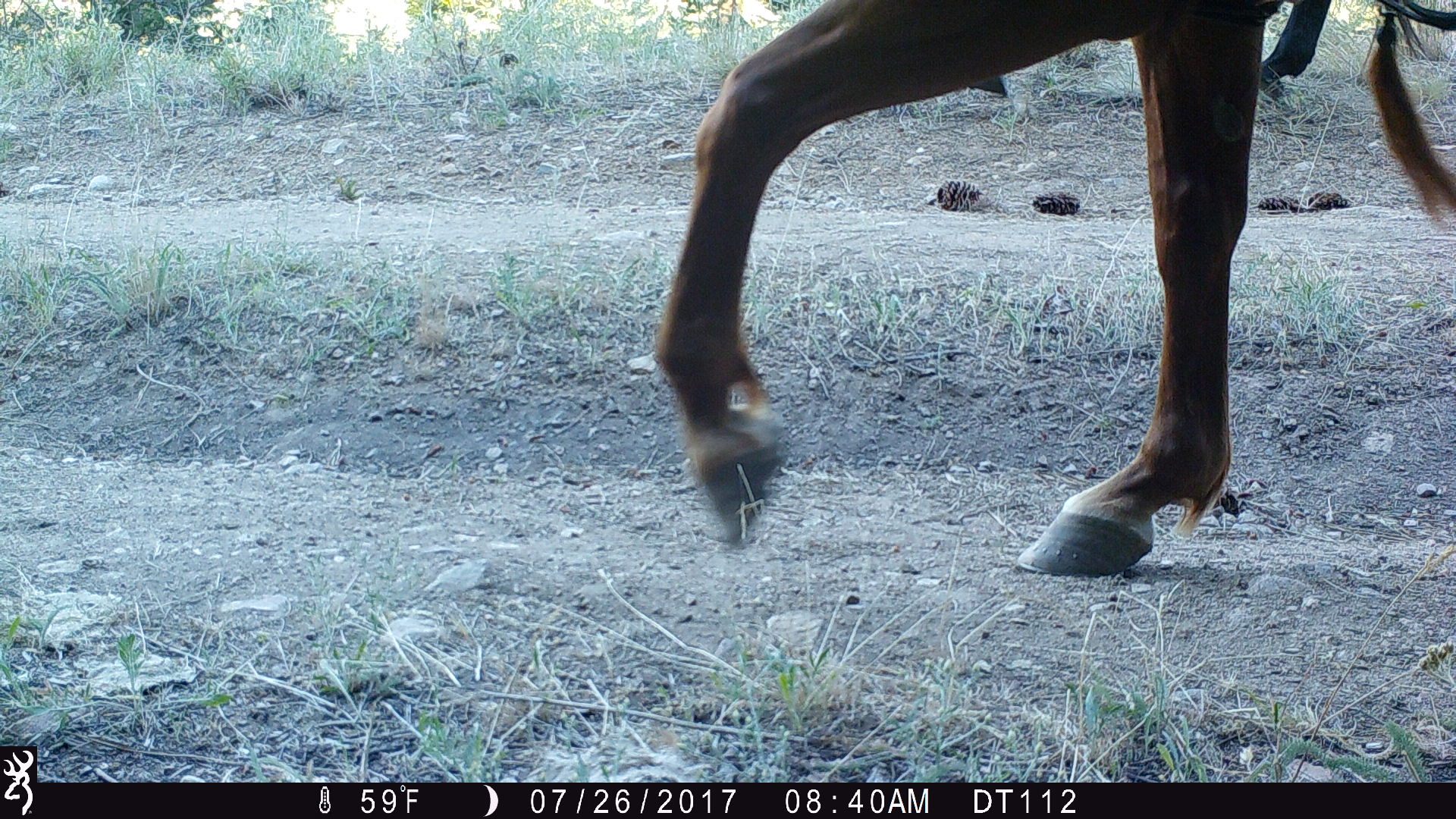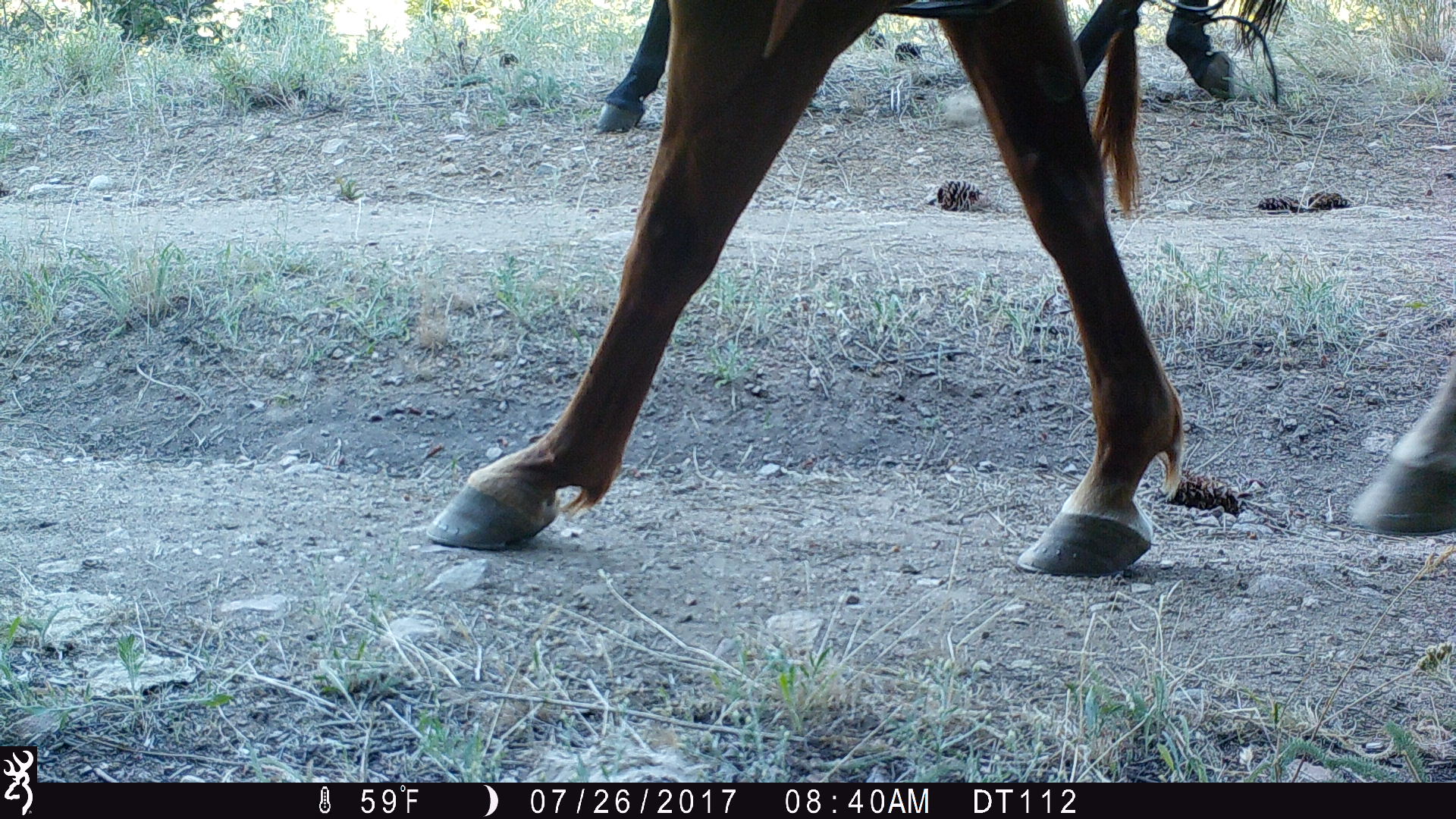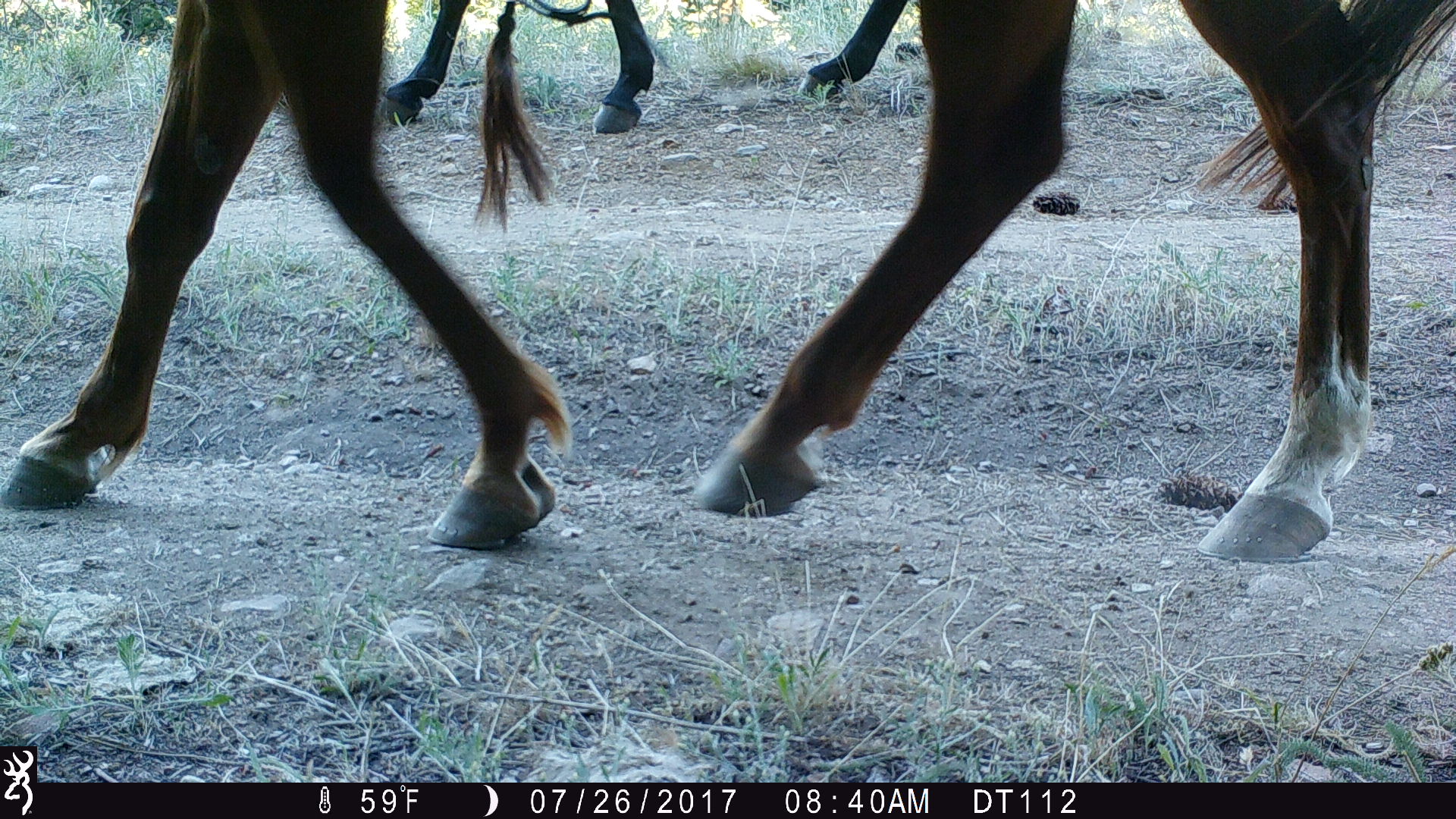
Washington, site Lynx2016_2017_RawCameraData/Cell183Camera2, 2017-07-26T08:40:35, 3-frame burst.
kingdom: Animalia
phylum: Chordata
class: Mammalia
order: Artiodactyla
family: Bovidae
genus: Bos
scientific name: Bos taurus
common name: domestic cattle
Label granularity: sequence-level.